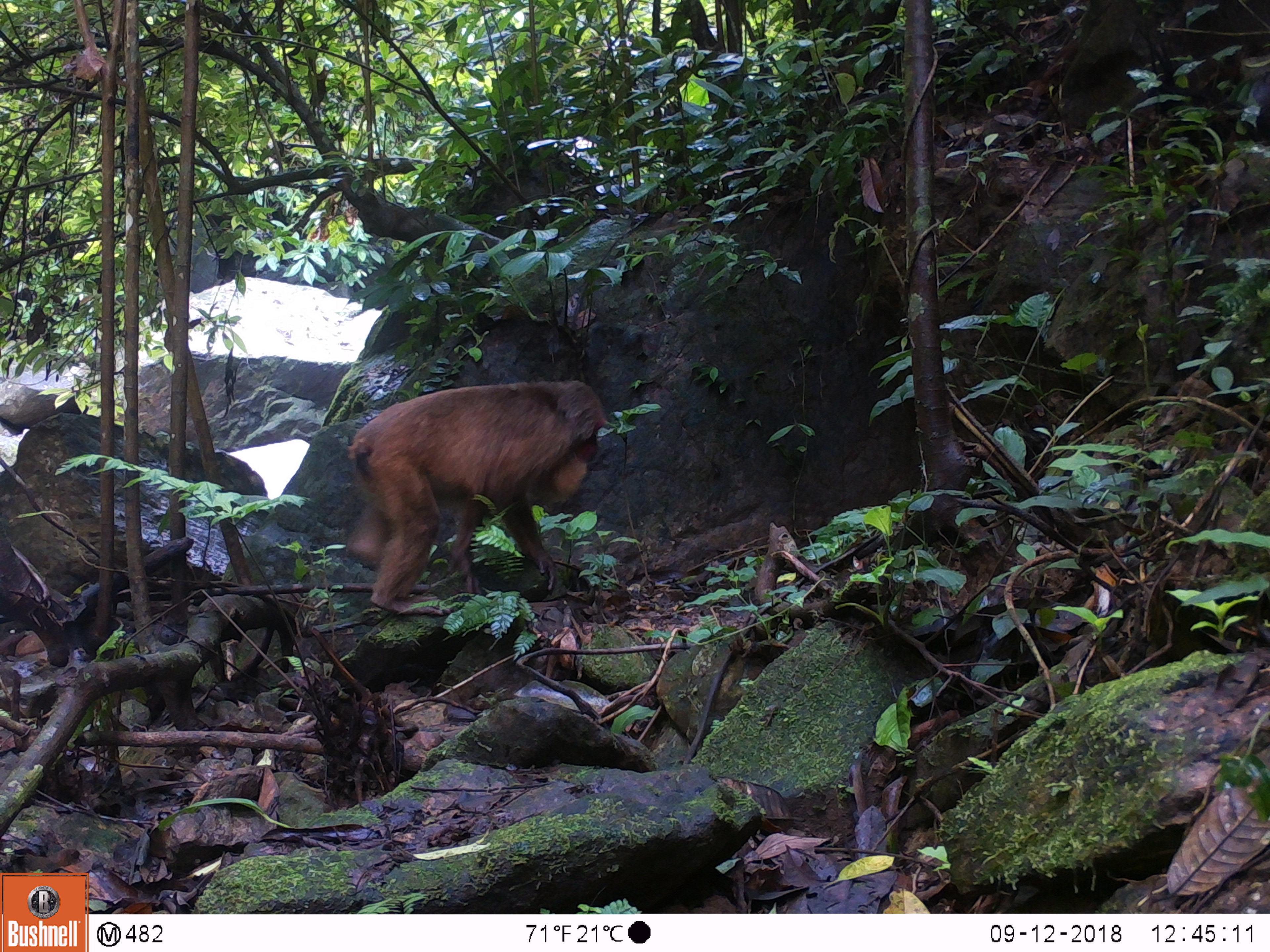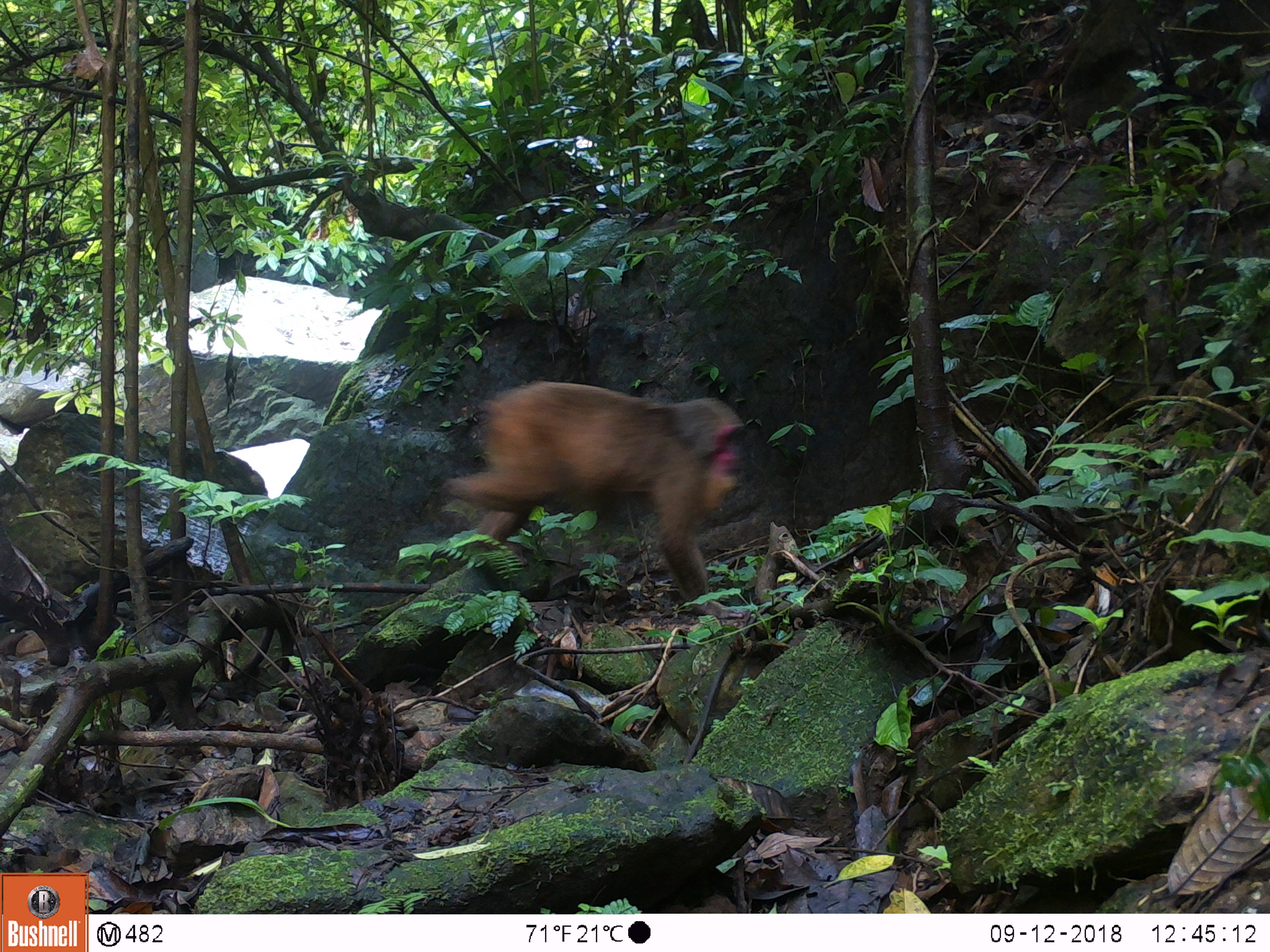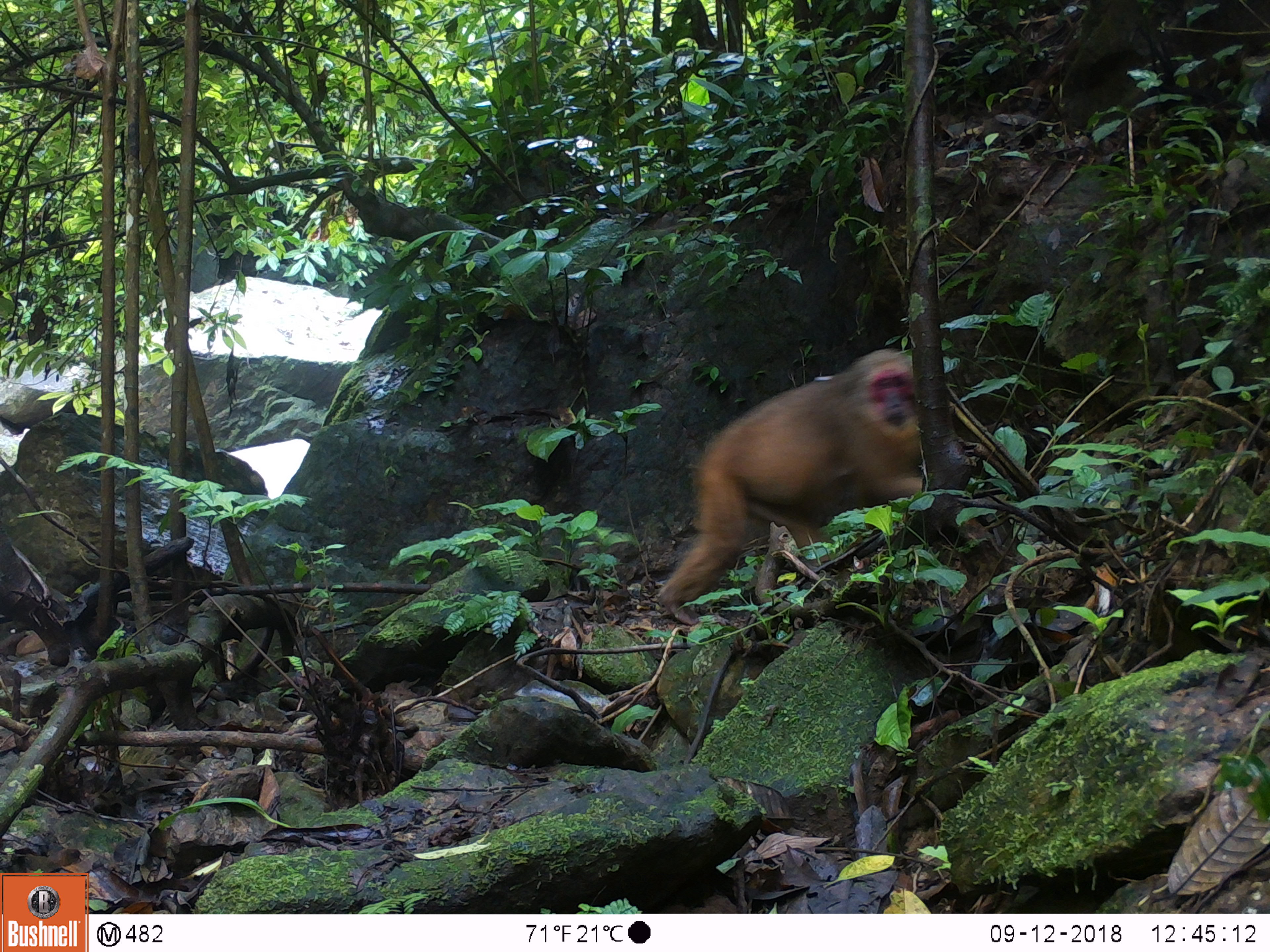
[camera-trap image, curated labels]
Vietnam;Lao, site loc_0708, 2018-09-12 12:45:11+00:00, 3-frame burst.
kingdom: Animalia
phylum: Chordata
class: Mammalia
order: Primates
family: Cercopithecidae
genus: Macaca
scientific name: Macaca arctoides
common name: stump-tailed macaque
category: stump tailed macaque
Stump tailed macaque (stump-tailed macaque) (Macaca arctoides). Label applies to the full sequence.